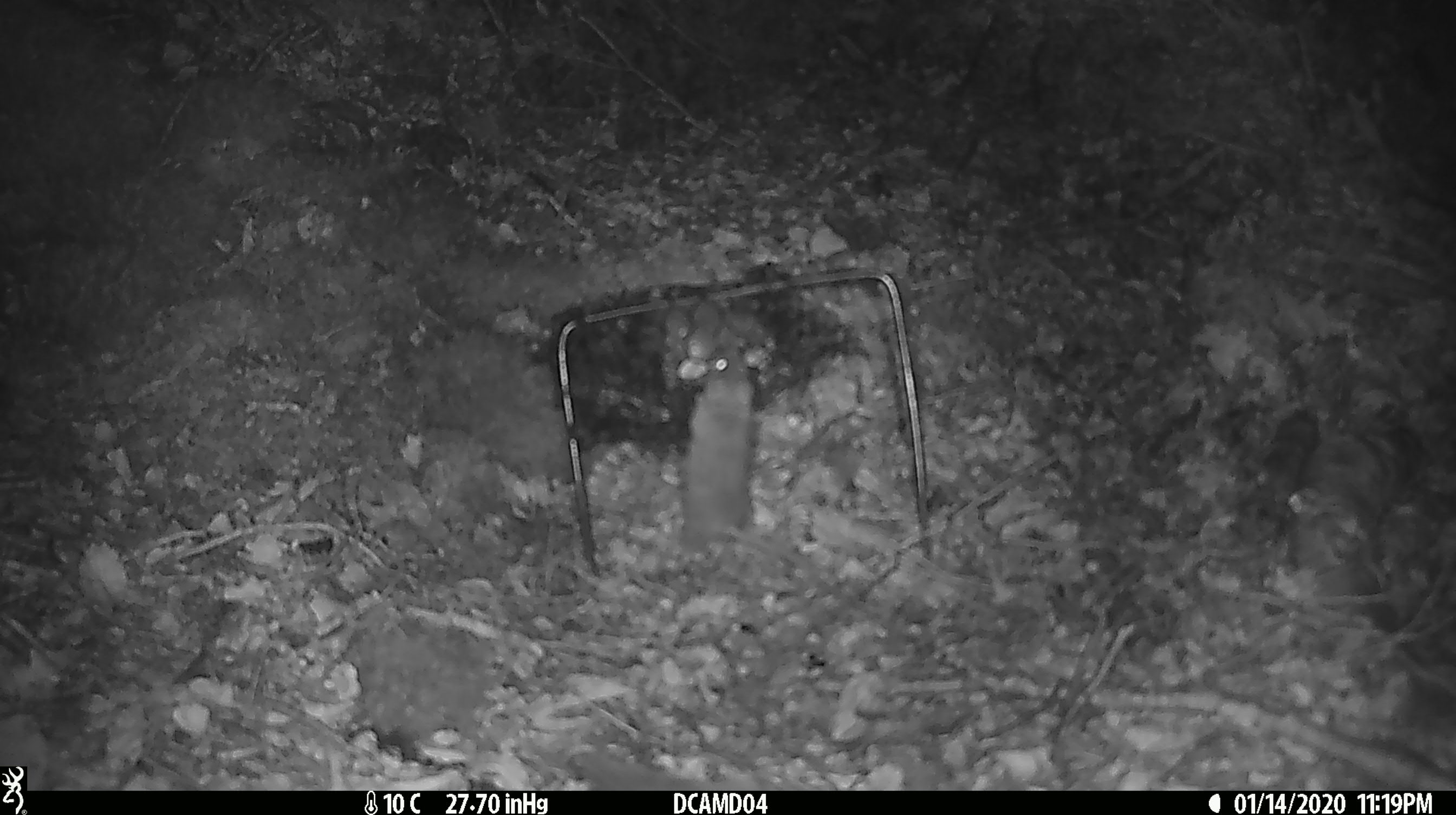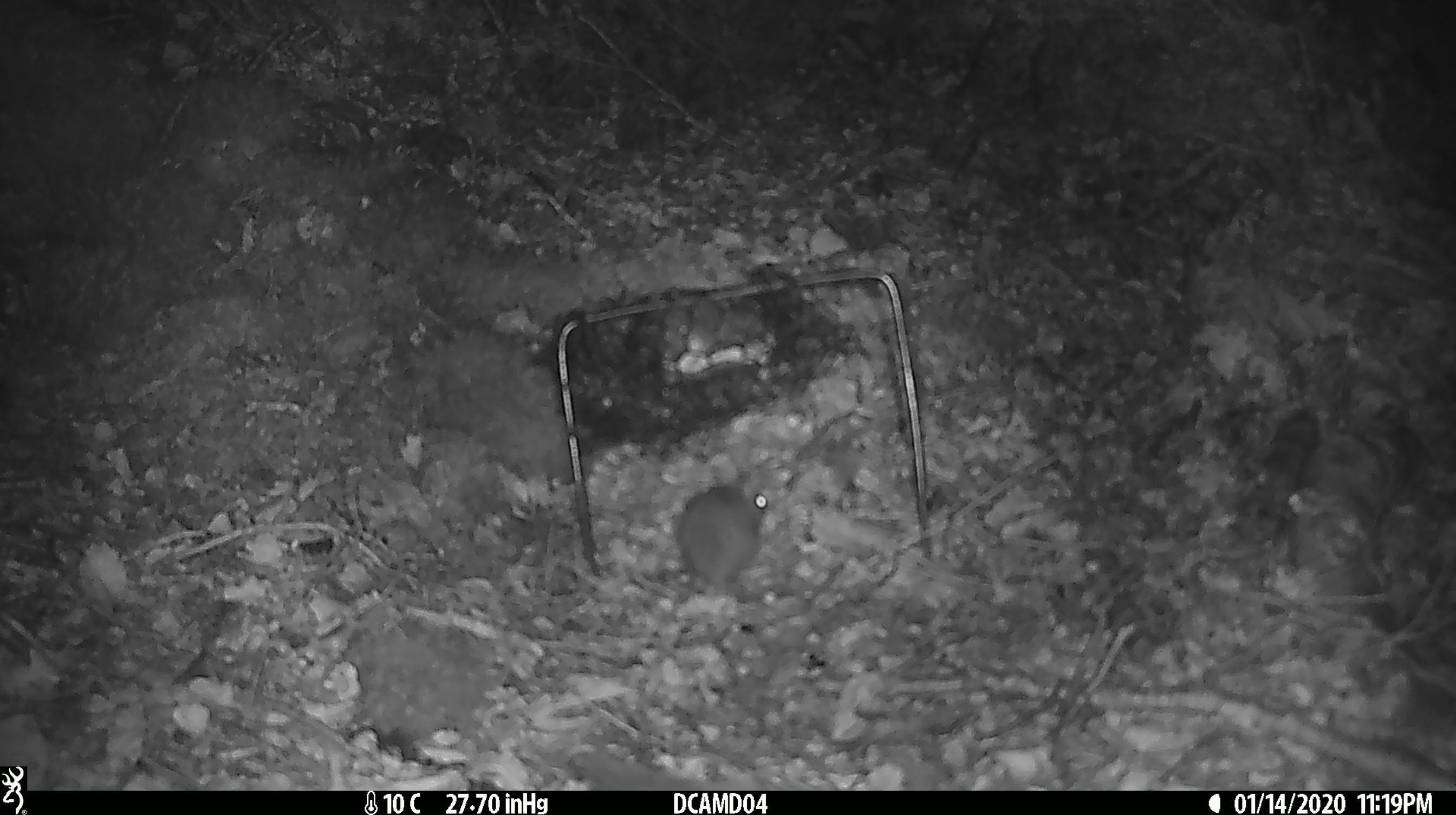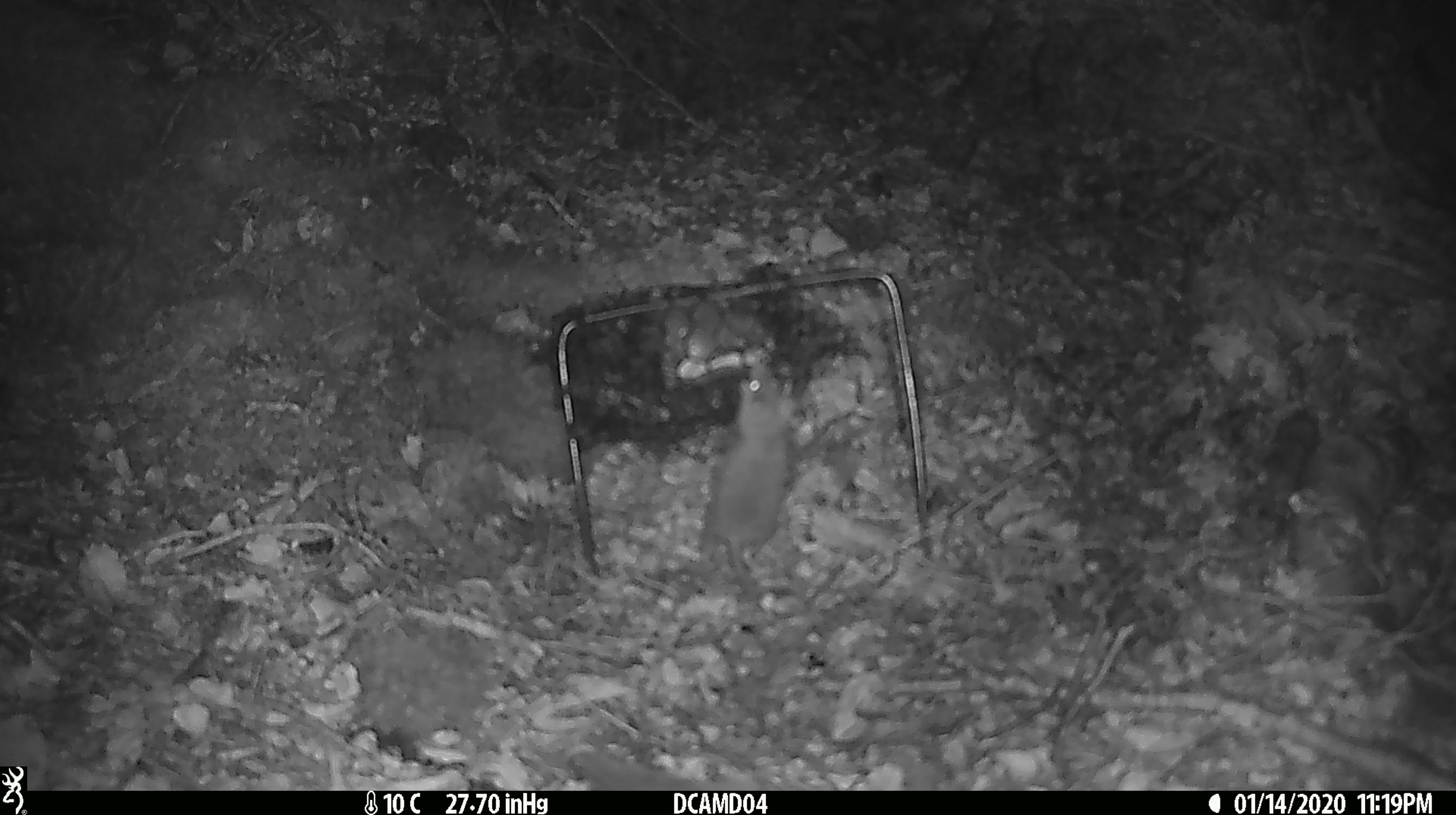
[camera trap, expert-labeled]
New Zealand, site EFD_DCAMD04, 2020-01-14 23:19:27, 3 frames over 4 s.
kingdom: Animalia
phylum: Chordata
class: Mammalia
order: Rodentia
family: Muridae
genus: Mus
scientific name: Mus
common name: mouse